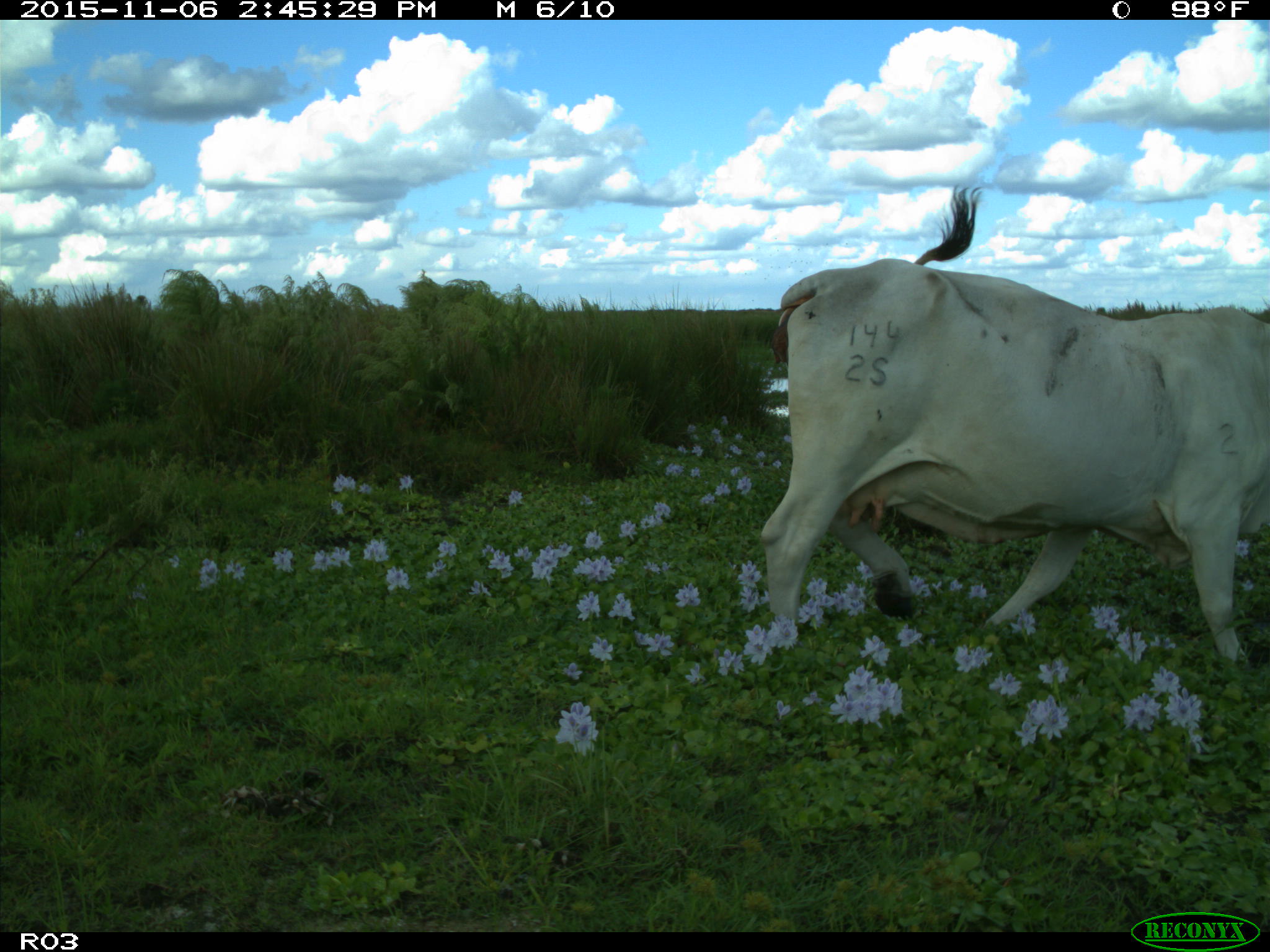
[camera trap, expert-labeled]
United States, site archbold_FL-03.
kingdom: Animalia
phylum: Chordata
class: Mammalia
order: Artiodactyla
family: Bovidae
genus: Bos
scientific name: Bos taurus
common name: domestic cow